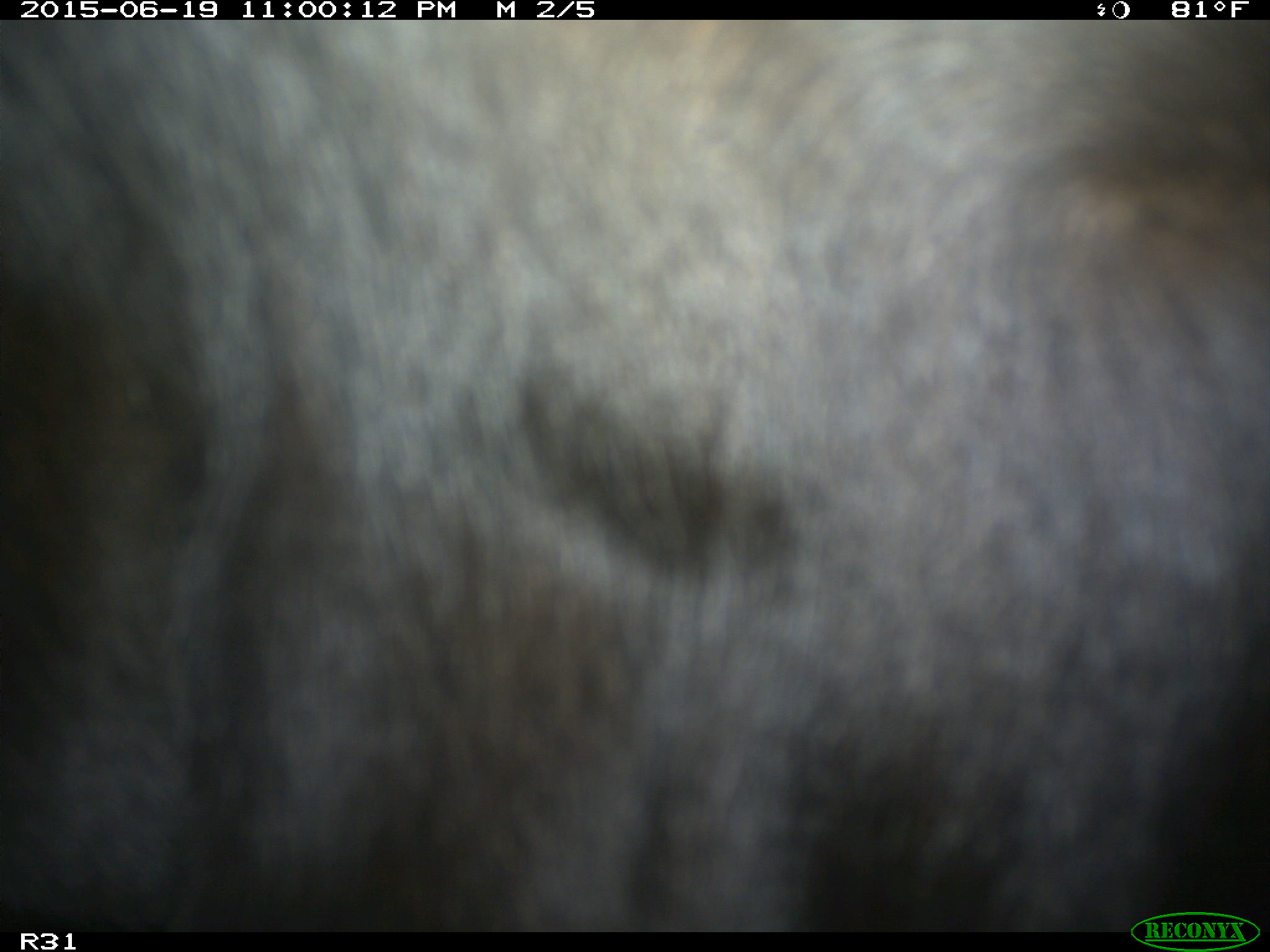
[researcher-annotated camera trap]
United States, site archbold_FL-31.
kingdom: Animalia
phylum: Chordata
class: Mammalia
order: Artiodactyla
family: Bovidae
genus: Bos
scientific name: Bos taurus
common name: domestic cow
Bos taurus (domestic cow).